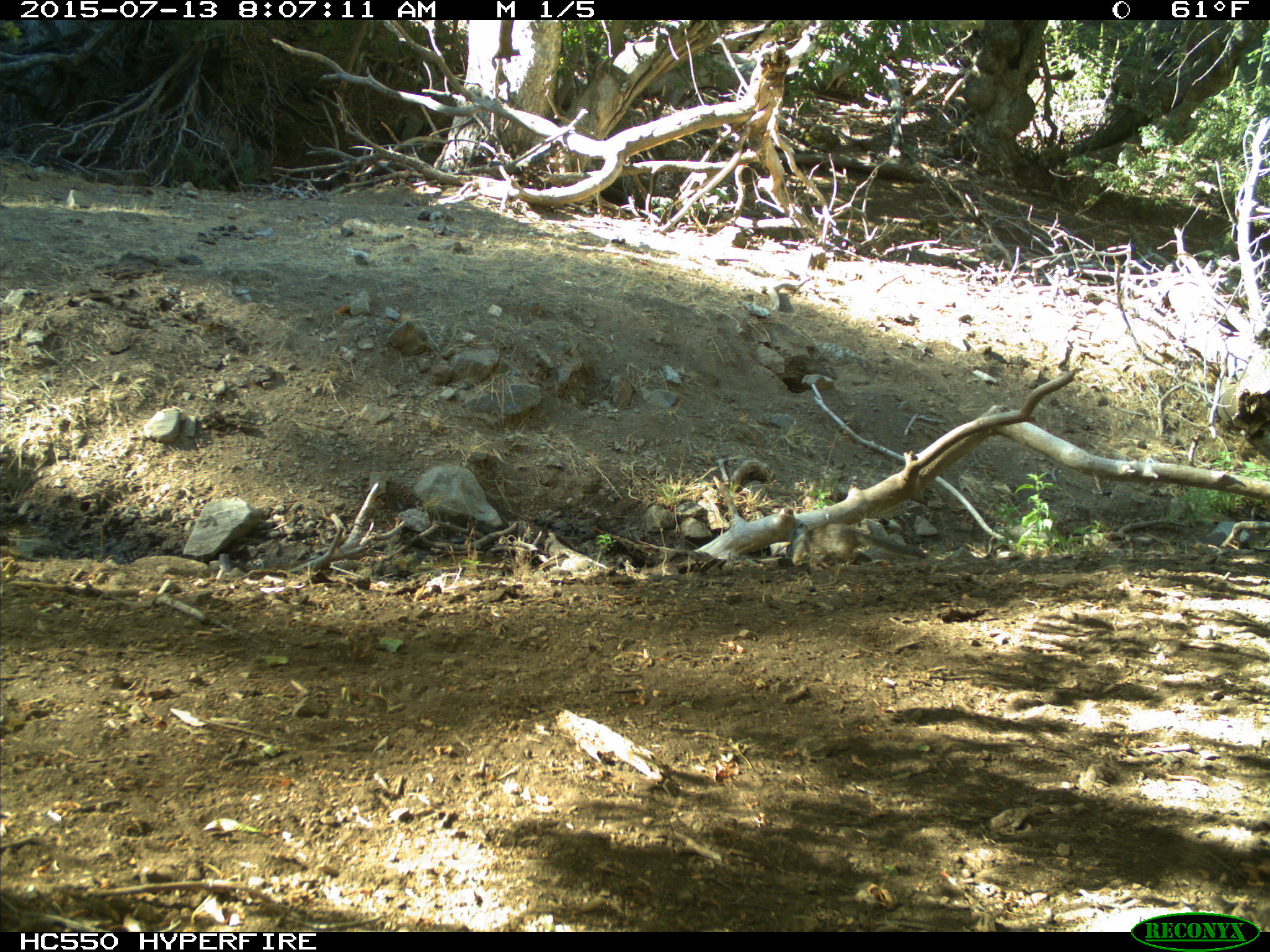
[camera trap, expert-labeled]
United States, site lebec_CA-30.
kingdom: Animalia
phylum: Chordata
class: Mammalia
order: Rodentia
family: Sciuridae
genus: Otospermophilus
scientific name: Otospermophilus beecheyi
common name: california ground squirrel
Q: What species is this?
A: Otospermophilus beecheyi (california ground squirrel).